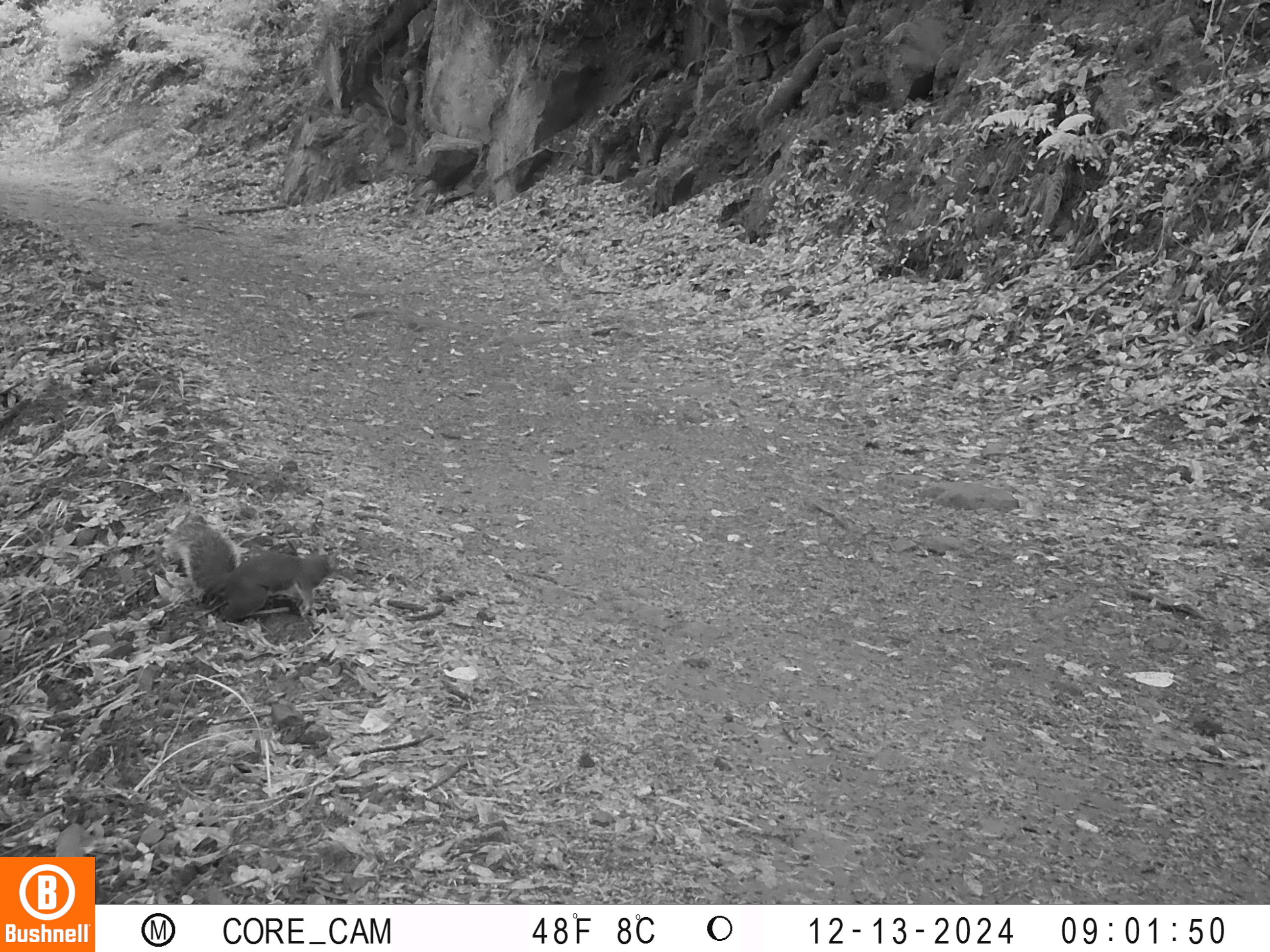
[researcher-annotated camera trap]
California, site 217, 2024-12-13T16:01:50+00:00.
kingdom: Animalia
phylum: Chordata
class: Mammalia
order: Rodentia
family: Sciuridae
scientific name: Sciuridae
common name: squirrel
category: unknown squirrel